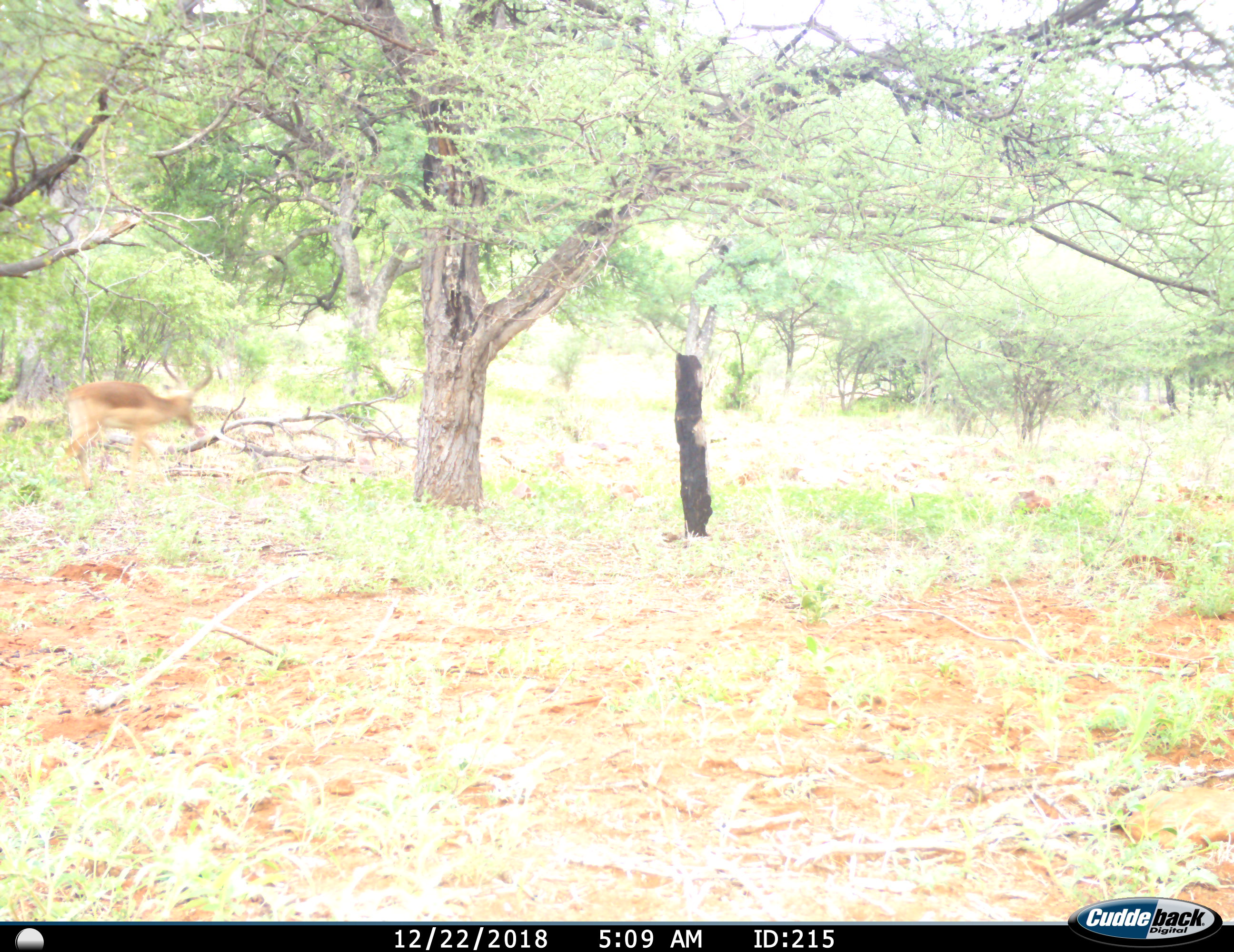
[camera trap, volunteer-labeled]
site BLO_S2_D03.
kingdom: Animalia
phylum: Chordata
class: Mammalia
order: Artiodactyla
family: Bovidae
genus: Aepyceros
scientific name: Aepyceros melampus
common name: impala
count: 1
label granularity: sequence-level